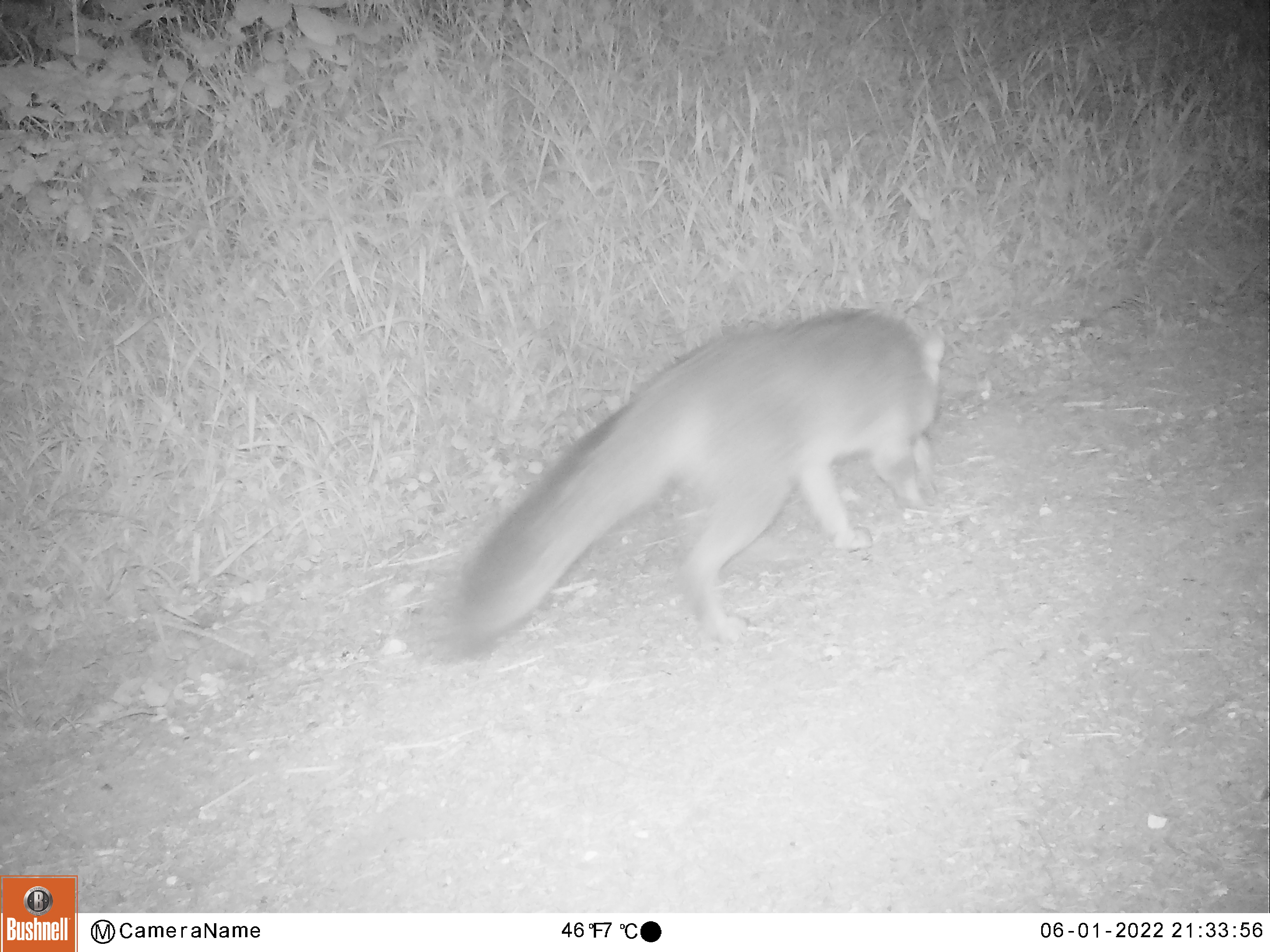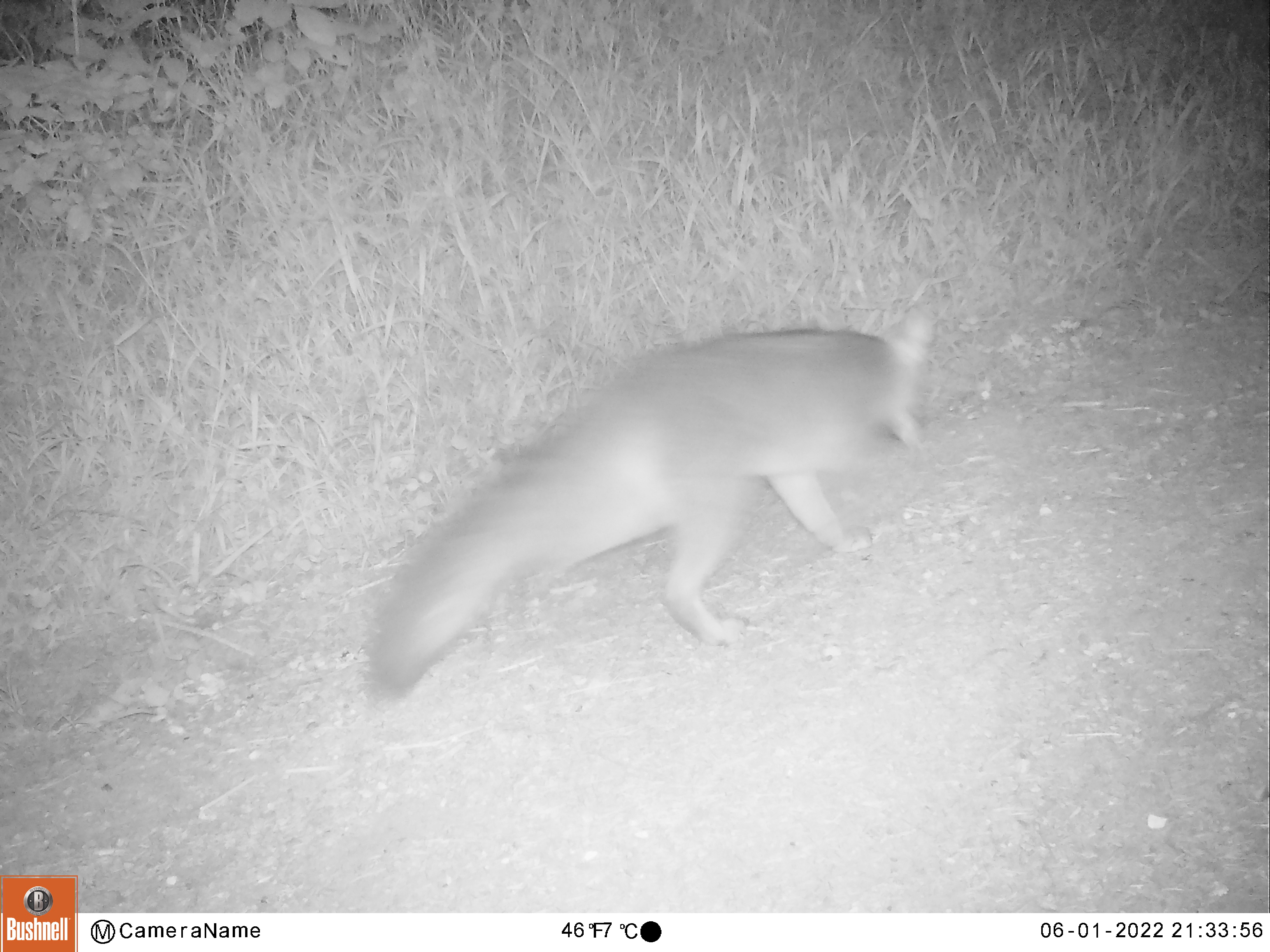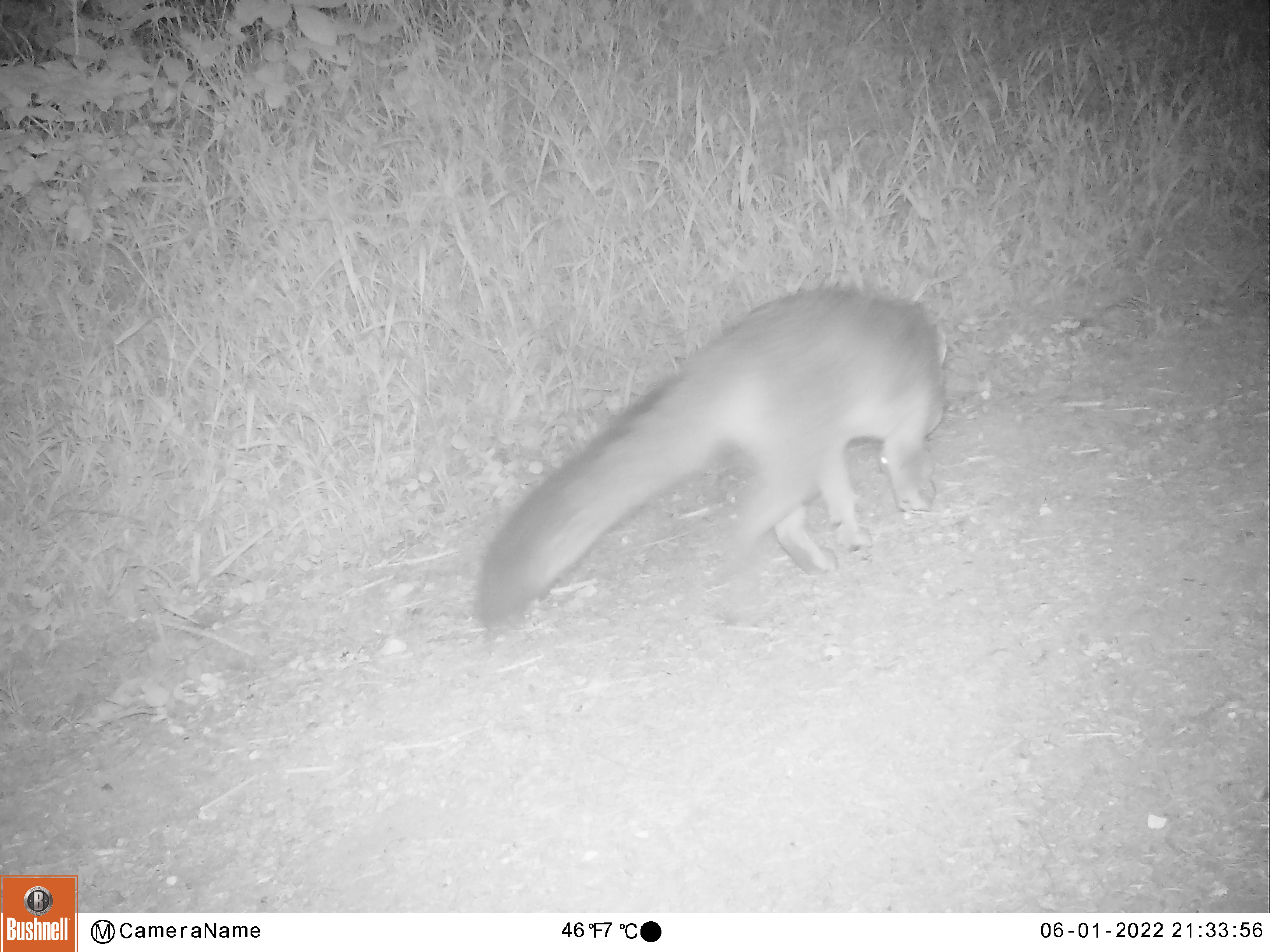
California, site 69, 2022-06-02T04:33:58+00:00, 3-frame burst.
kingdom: Animalia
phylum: Chordata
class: Mammalia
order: Carnivora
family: Canidae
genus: Urocyon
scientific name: Urocyon cinereoargenteus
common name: gray fox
Gray fox (Urocyon cinereoargenteus).